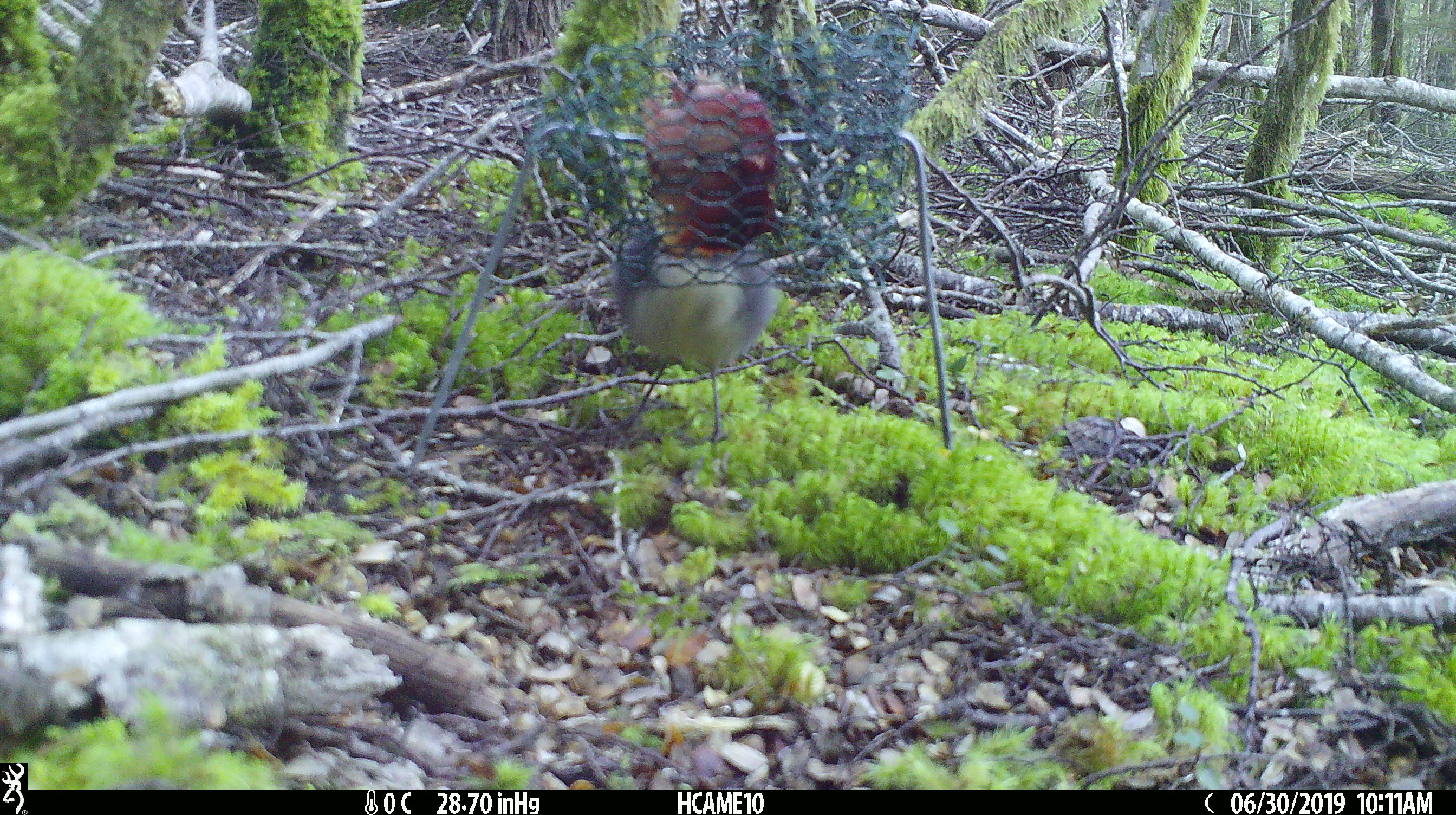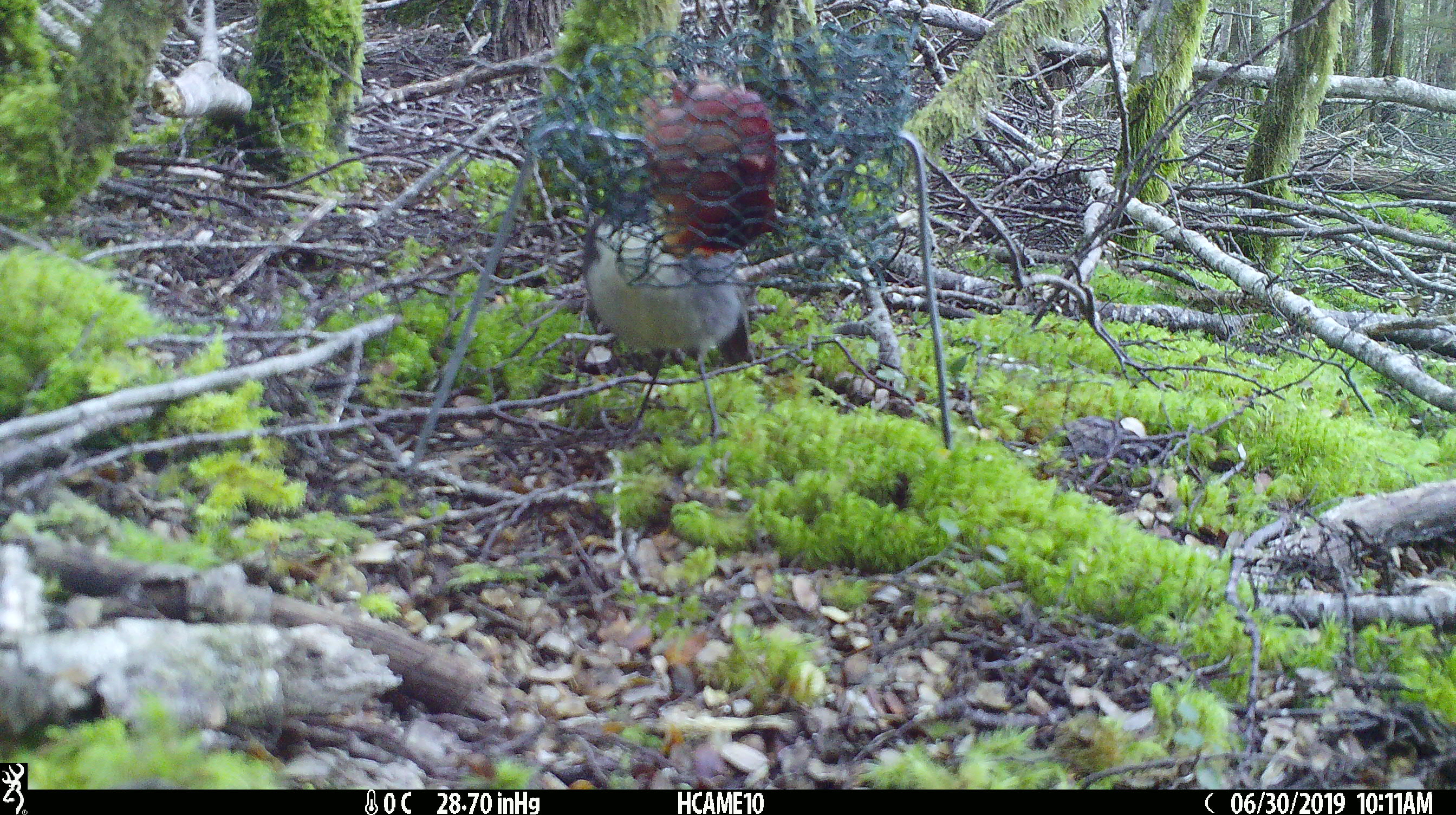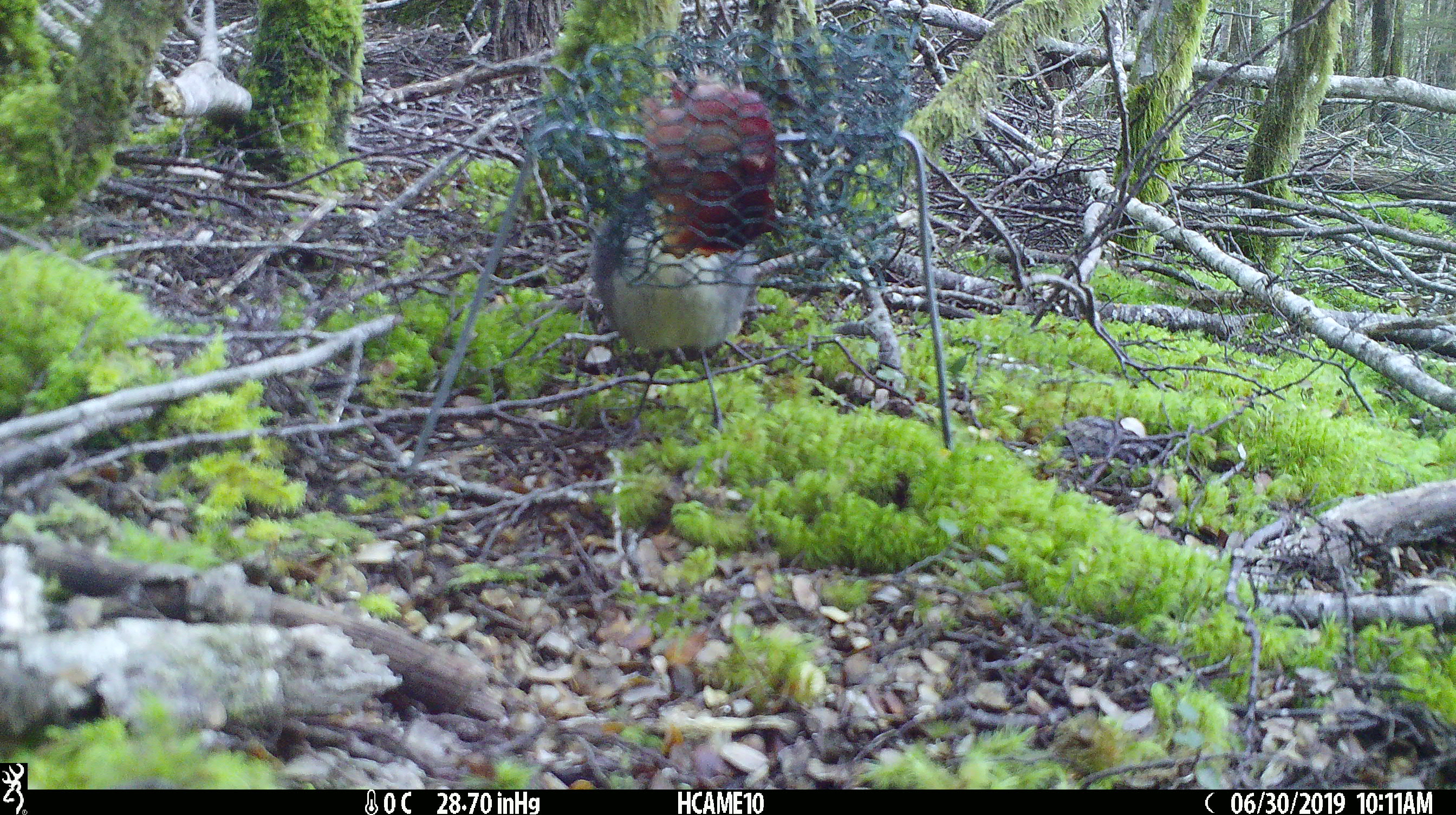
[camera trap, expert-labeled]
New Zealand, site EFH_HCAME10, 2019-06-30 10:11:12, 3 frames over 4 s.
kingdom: Animalia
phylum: Chordata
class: Aves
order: Passeriformes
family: Petroicidae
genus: Petroica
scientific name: Petroica australis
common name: new zealand robin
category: robin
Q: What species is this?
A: Robin (new zealand robin) (Petroica australis).